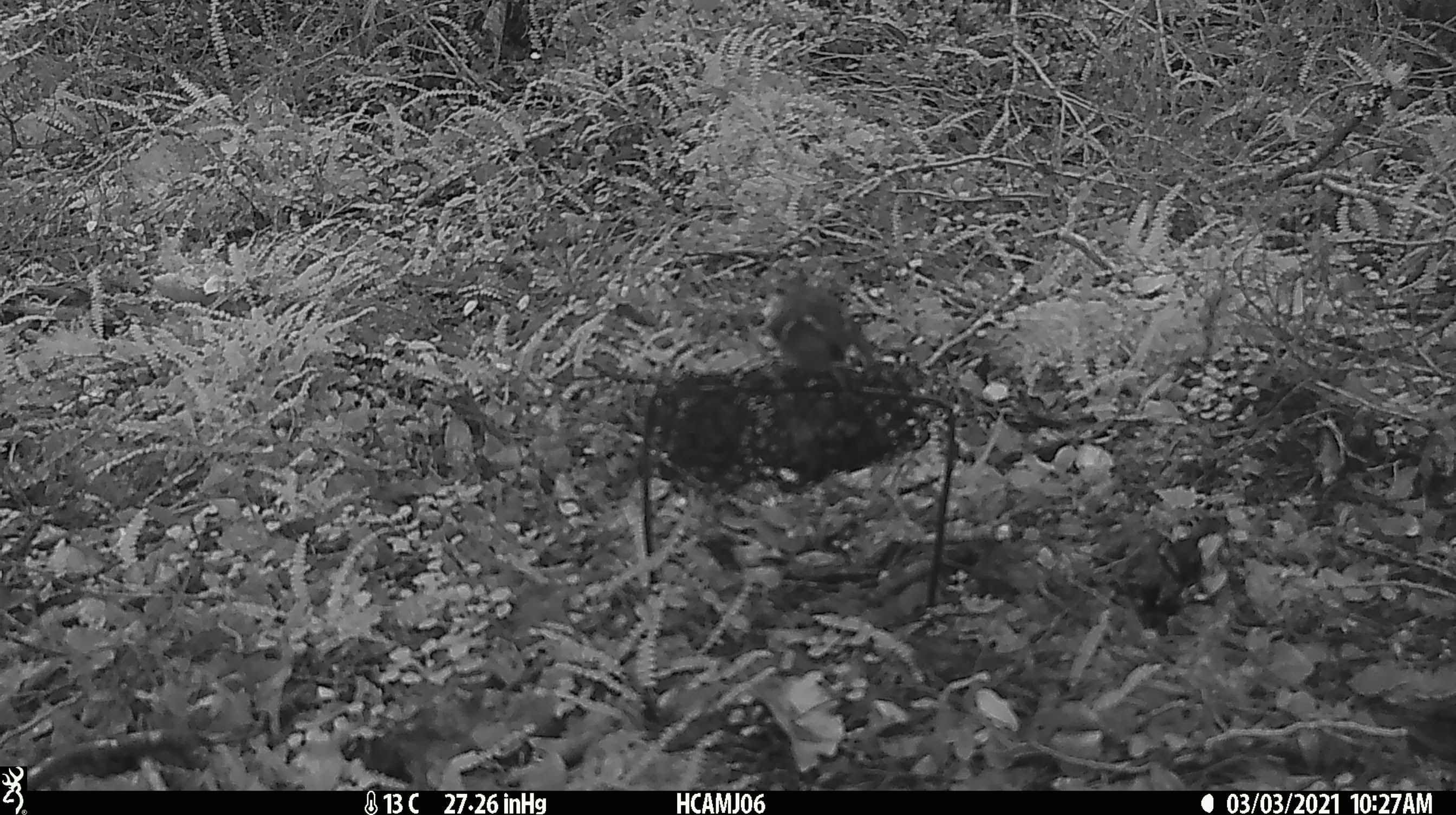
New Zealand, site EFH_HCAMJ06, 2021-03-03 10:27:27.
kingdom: Animalia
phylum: Chordata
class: Aves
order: Passeriformes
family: Acanthisittidae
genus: Acanthisitta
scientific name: Acanthisitta chloris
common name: rifleman